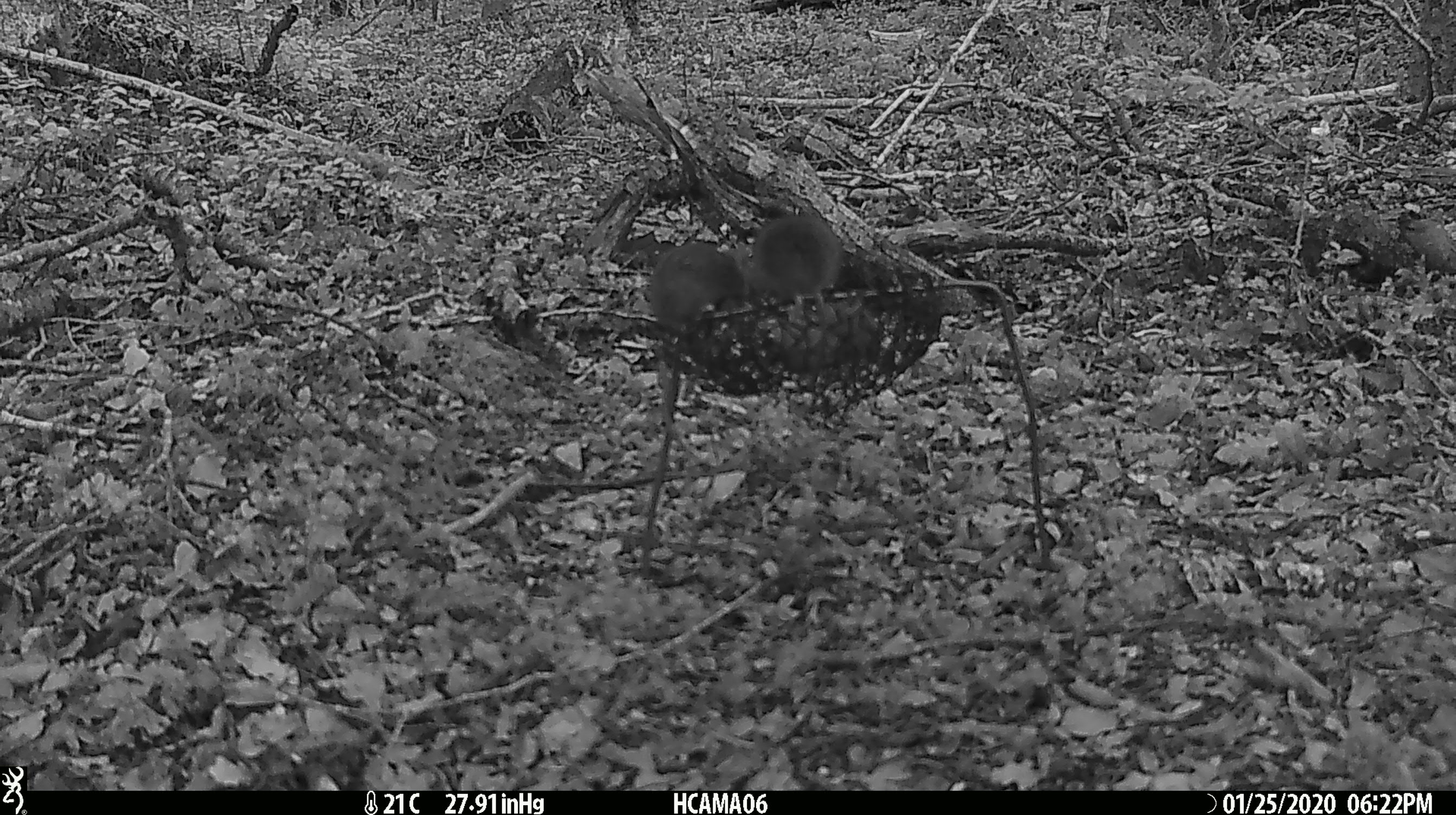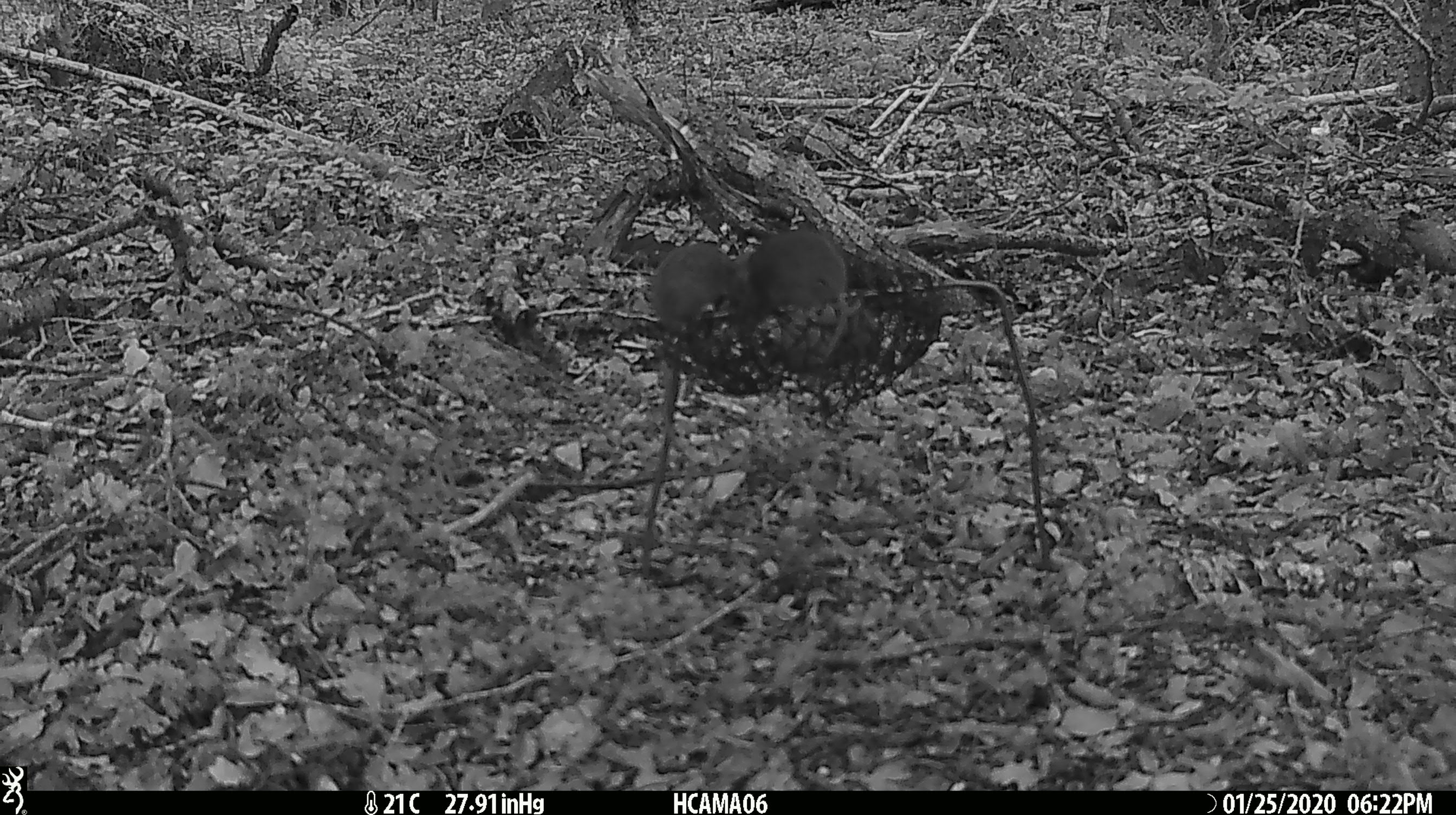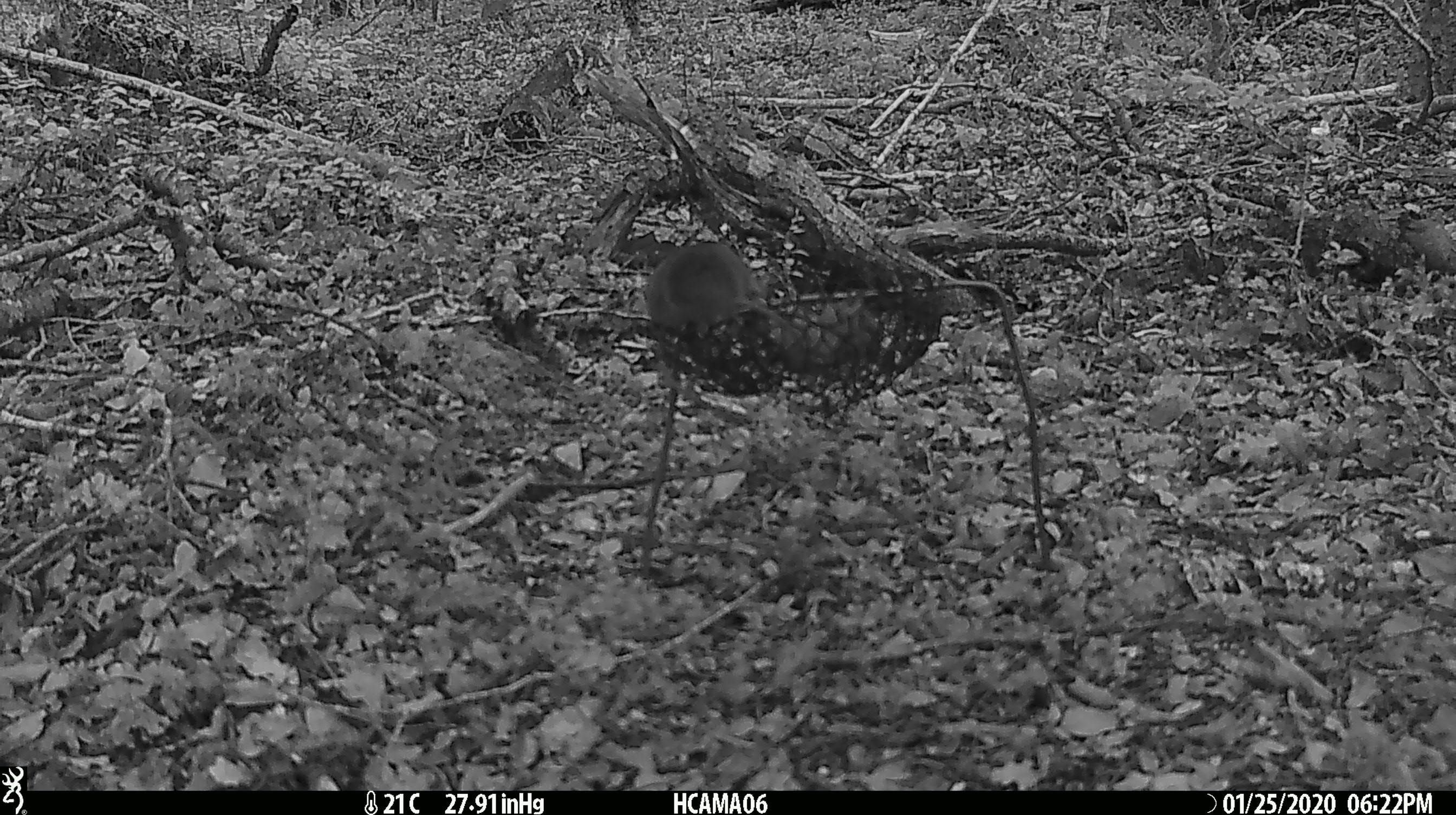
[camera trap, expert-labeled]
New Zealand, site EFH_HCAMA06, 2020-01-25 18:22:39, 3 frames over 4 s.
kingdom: Animalia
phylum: Chordata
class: Mammalia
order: Rodentia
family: Muridae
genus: Mus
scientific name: Mus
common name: mouse